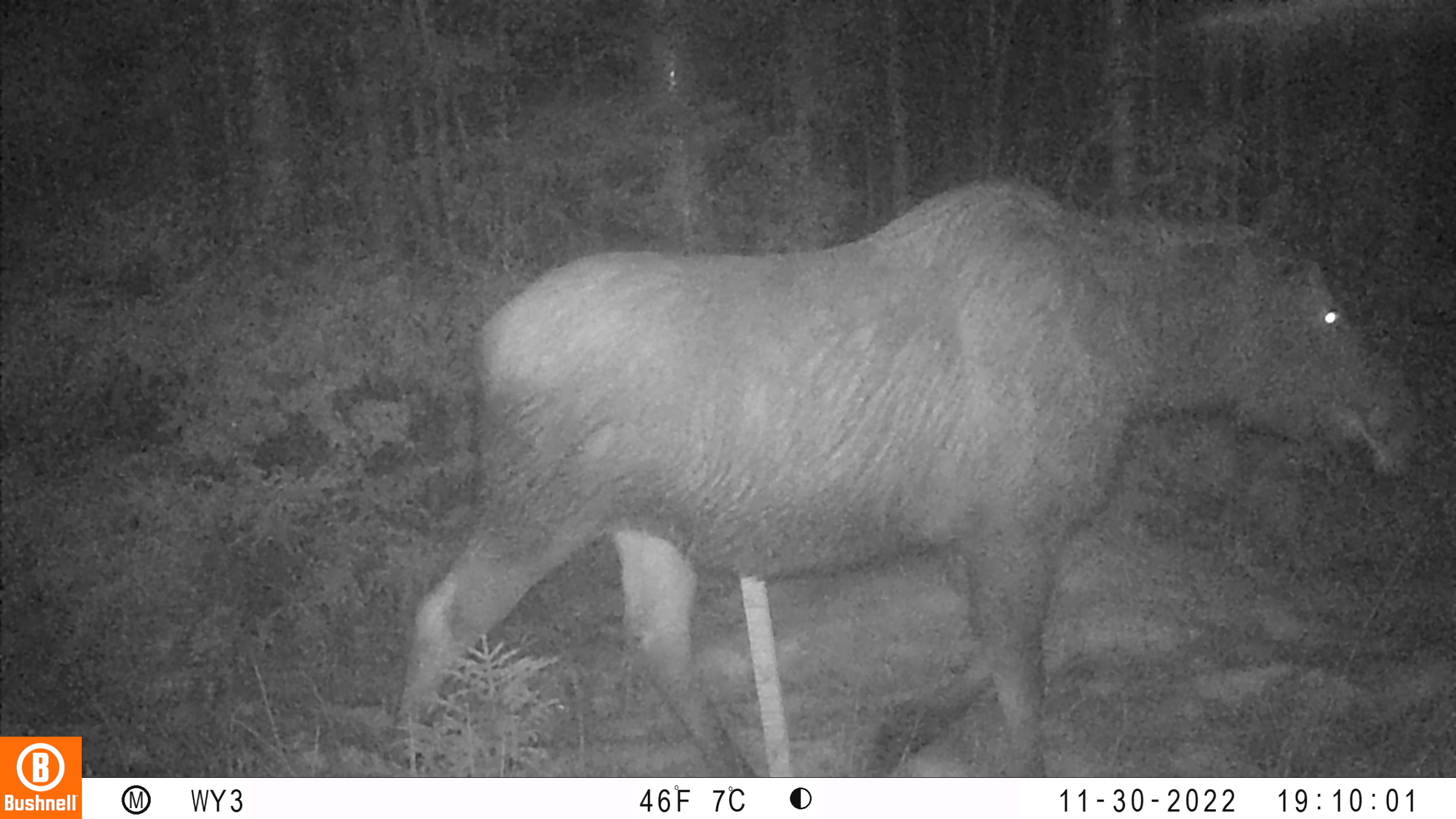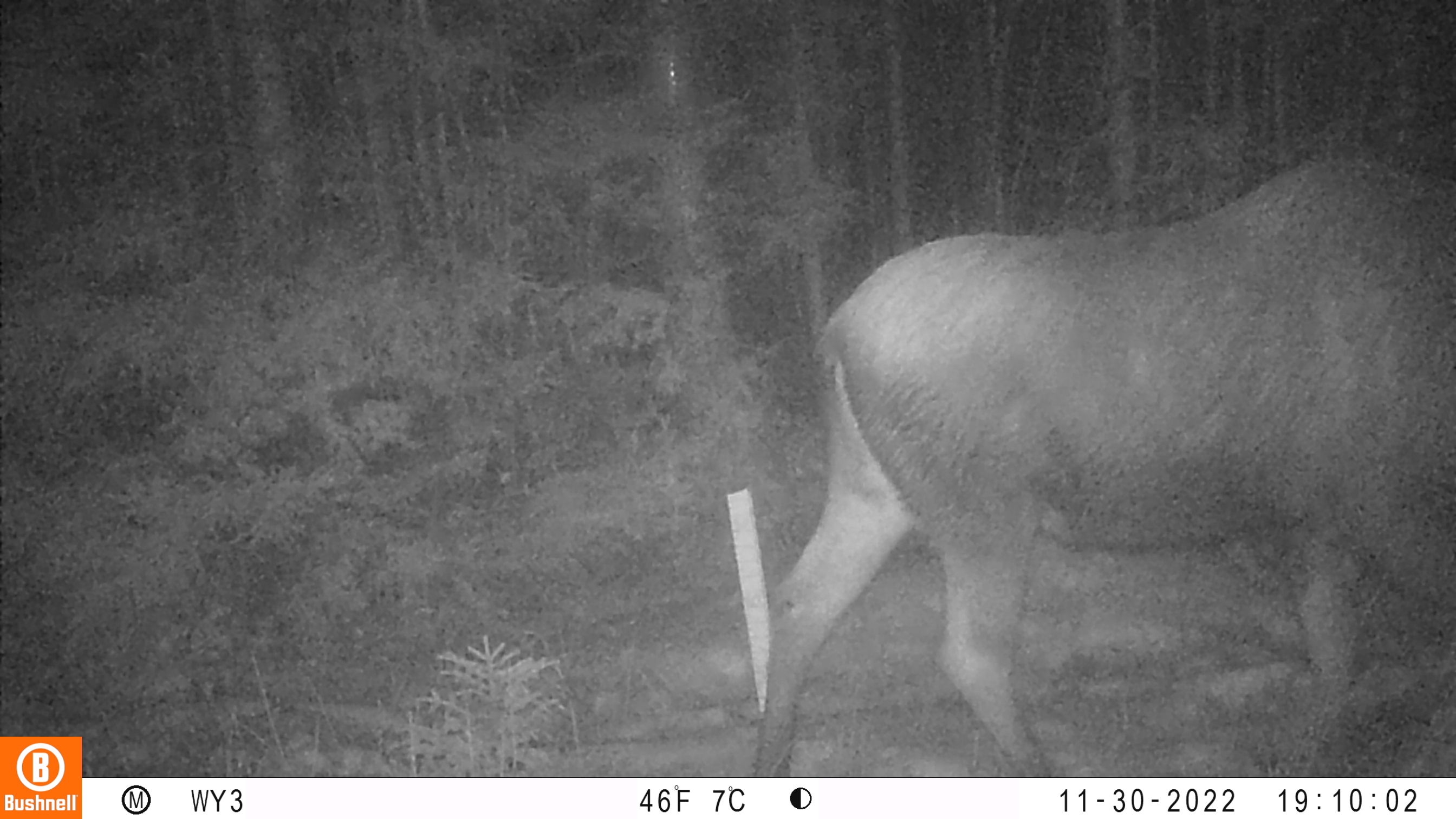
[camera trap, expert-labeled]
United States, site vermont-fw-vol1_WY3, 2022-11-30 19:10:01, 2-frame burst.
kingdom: Animalia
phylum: Chordata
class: Mammalia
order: Artiodactyla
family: Cervidae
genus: Alces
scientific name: Alces alces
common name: moose